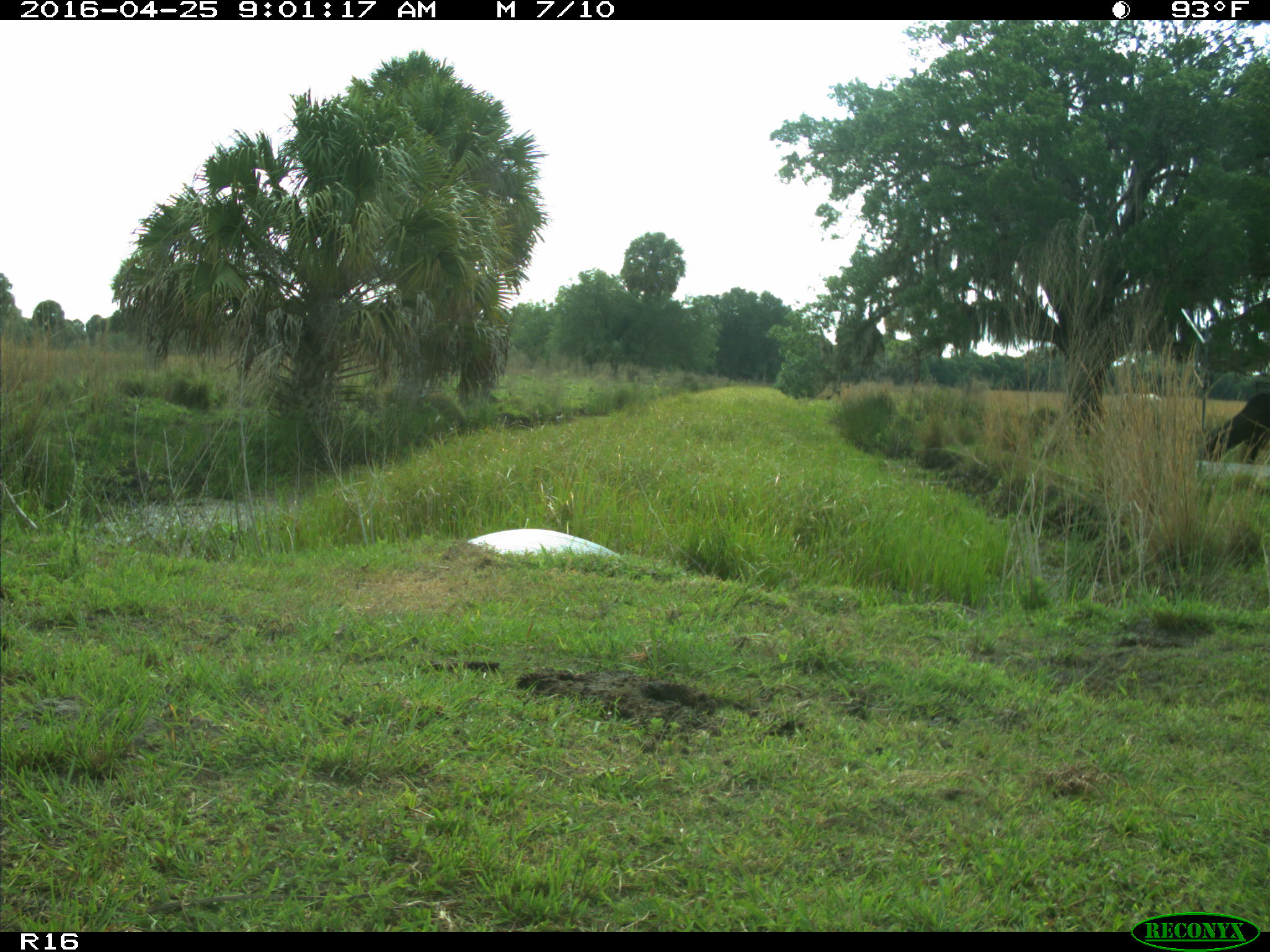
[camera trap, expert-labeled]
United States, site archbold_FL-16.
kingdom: Animalia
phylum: Chordata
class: Mammalia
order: Artiodactyla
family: Bovidae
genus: Bos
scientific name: Bos taurus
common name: domestic cow